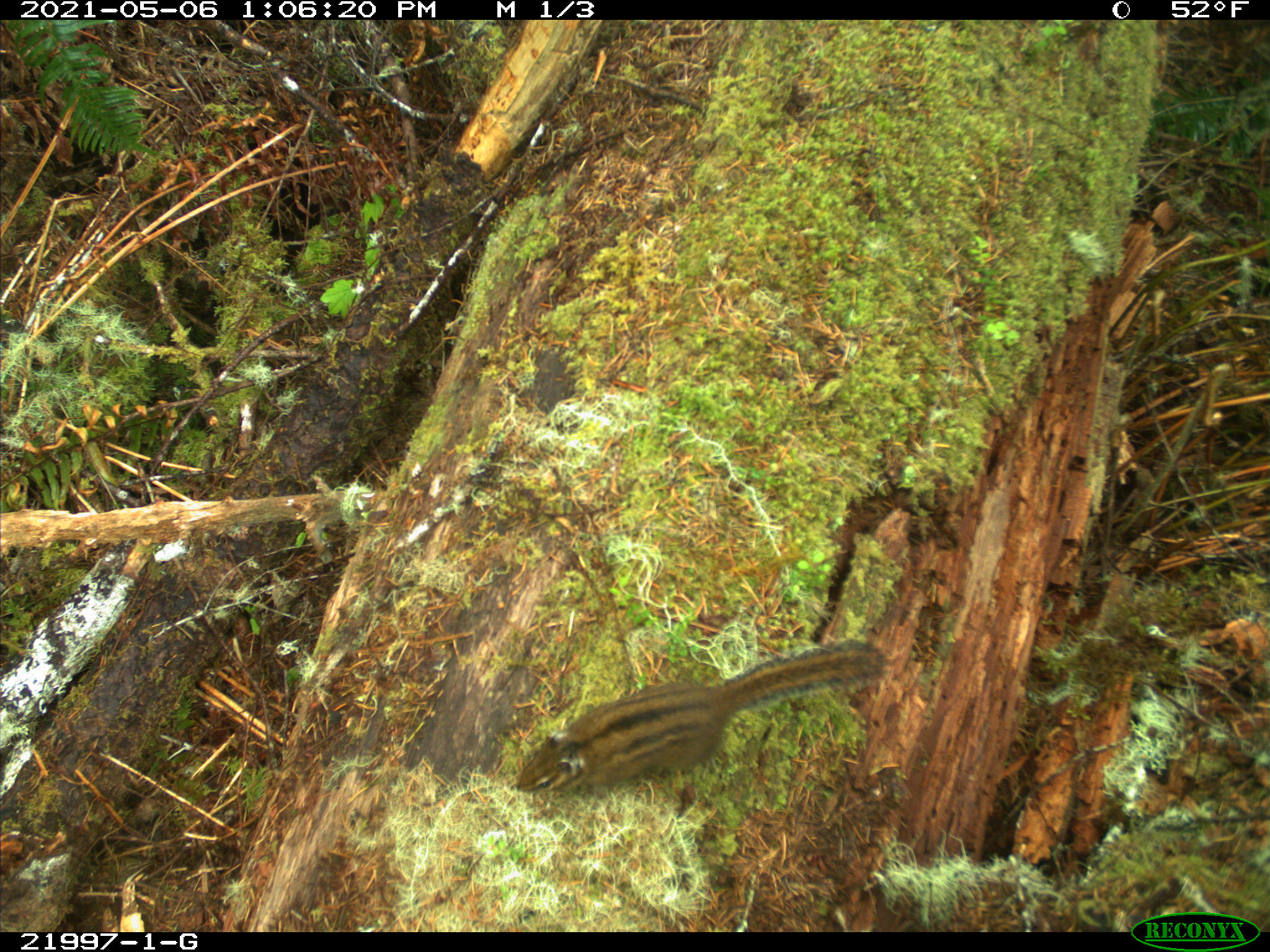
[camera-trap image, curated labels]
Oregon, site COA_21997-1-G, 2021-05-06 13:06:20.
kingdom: Animalia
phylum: Chordata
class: Mammalia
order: Rodentia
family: Sciuridae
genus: Neotamias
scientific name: Neotamias townsendii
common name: townsend's chipmunk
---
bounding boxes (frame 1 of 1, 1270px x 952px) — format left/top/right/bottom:
townsend's chipmunk: 501/601/899/819